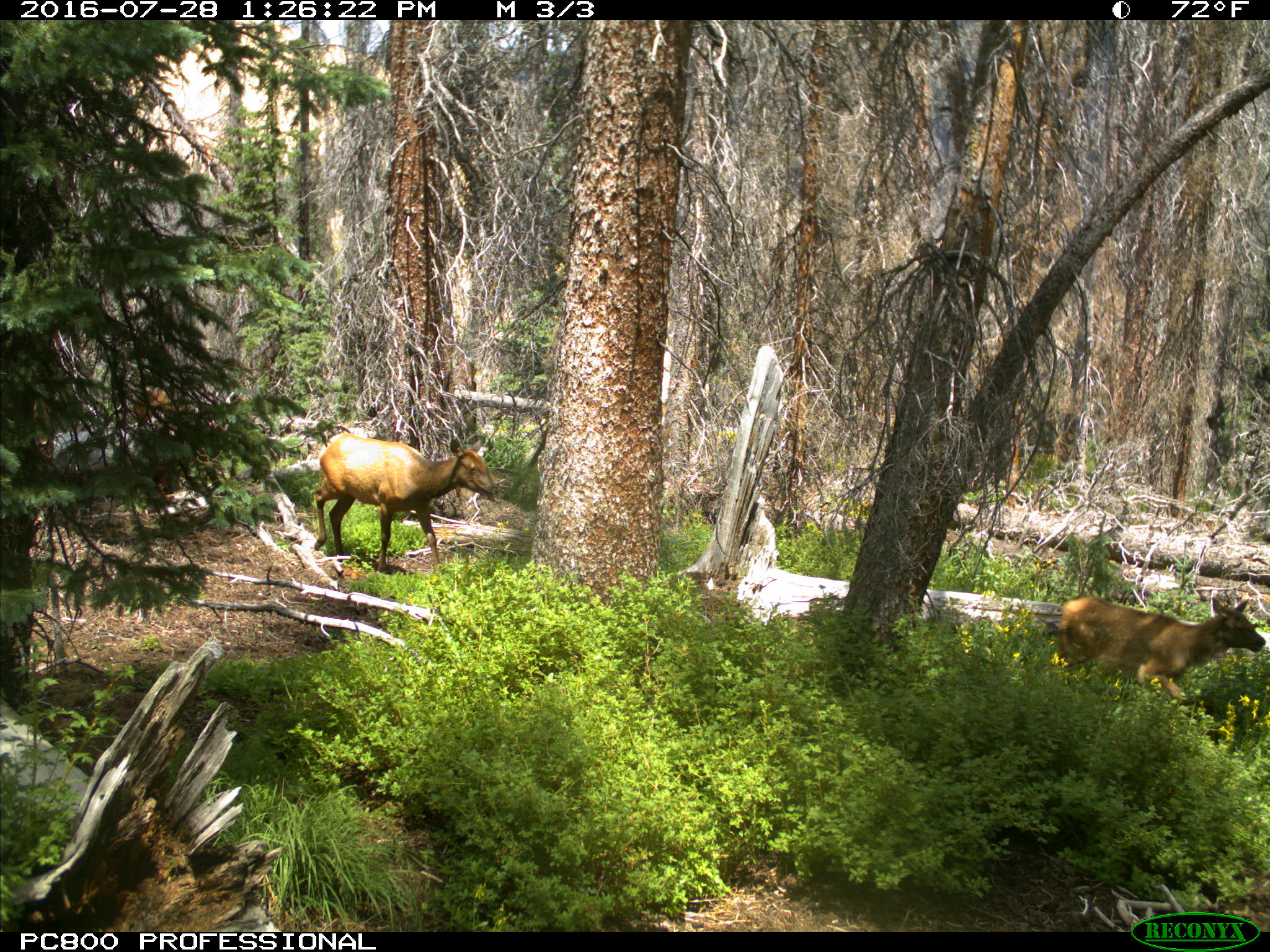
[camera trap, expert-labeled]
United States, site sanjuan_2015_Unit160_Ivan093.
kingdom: Animalia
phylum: Chordata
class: Mammalia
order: Artiodactyla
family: Cervidae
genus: Cervus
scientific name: Cervus elaphus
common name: red deer